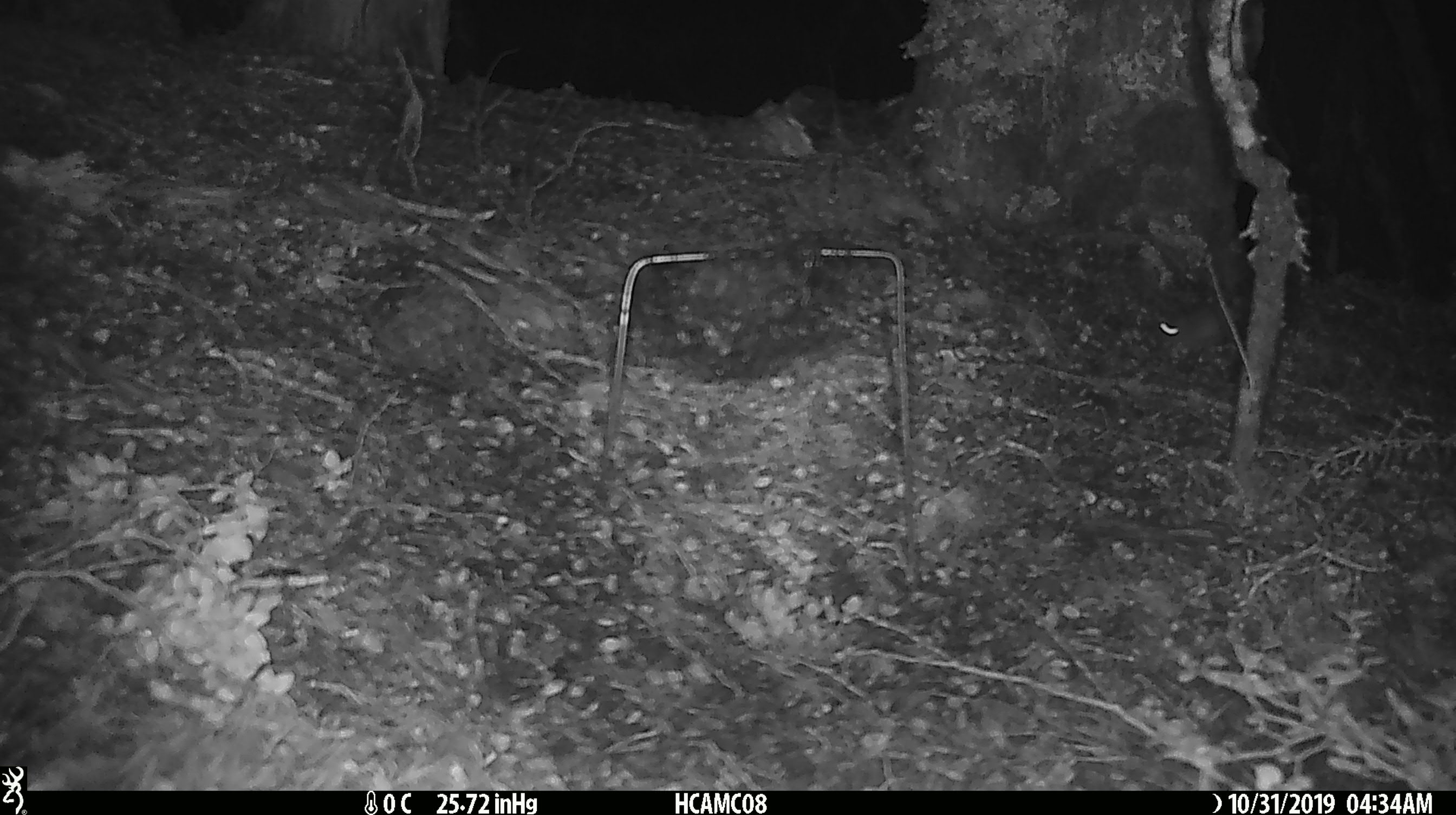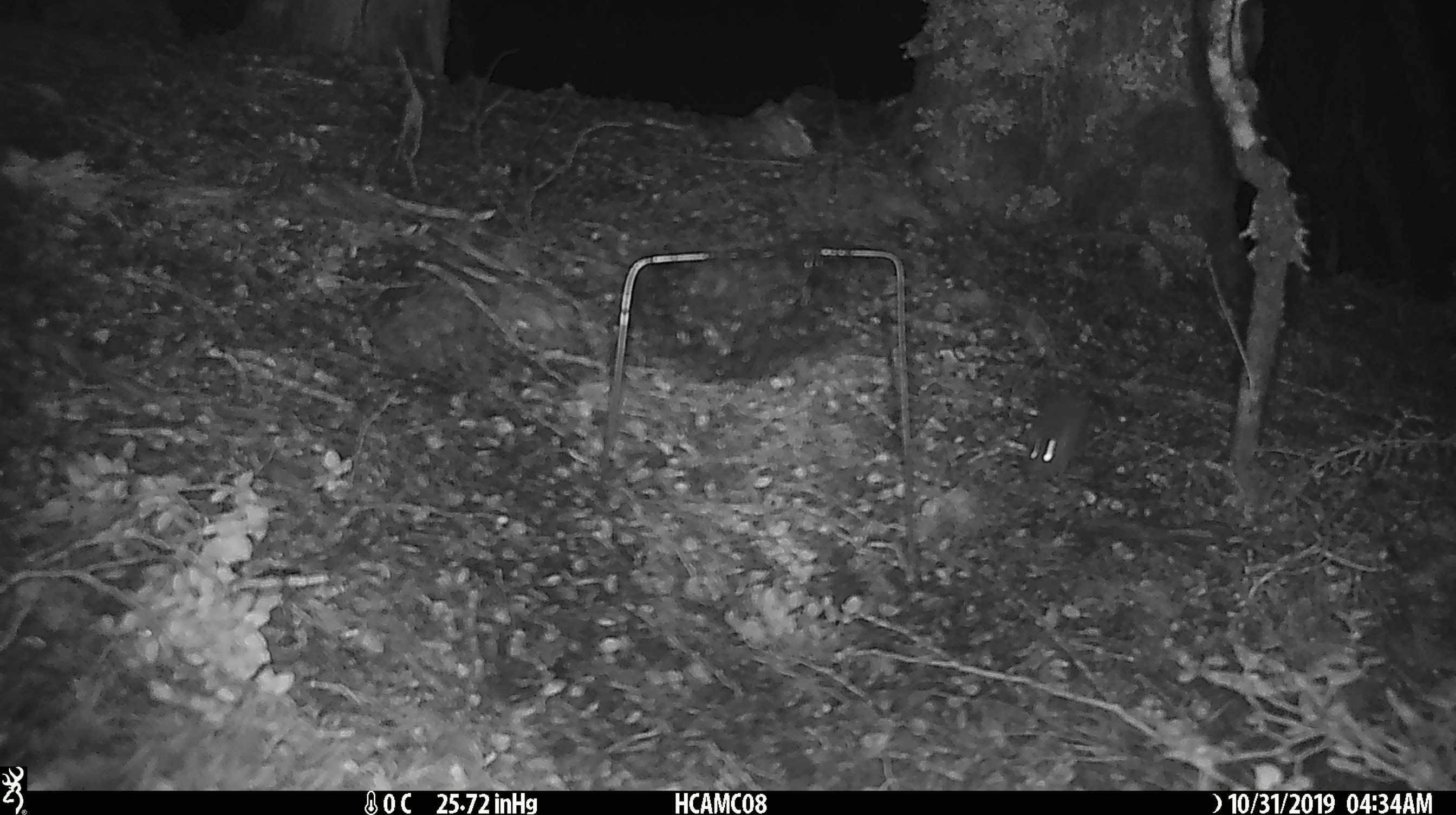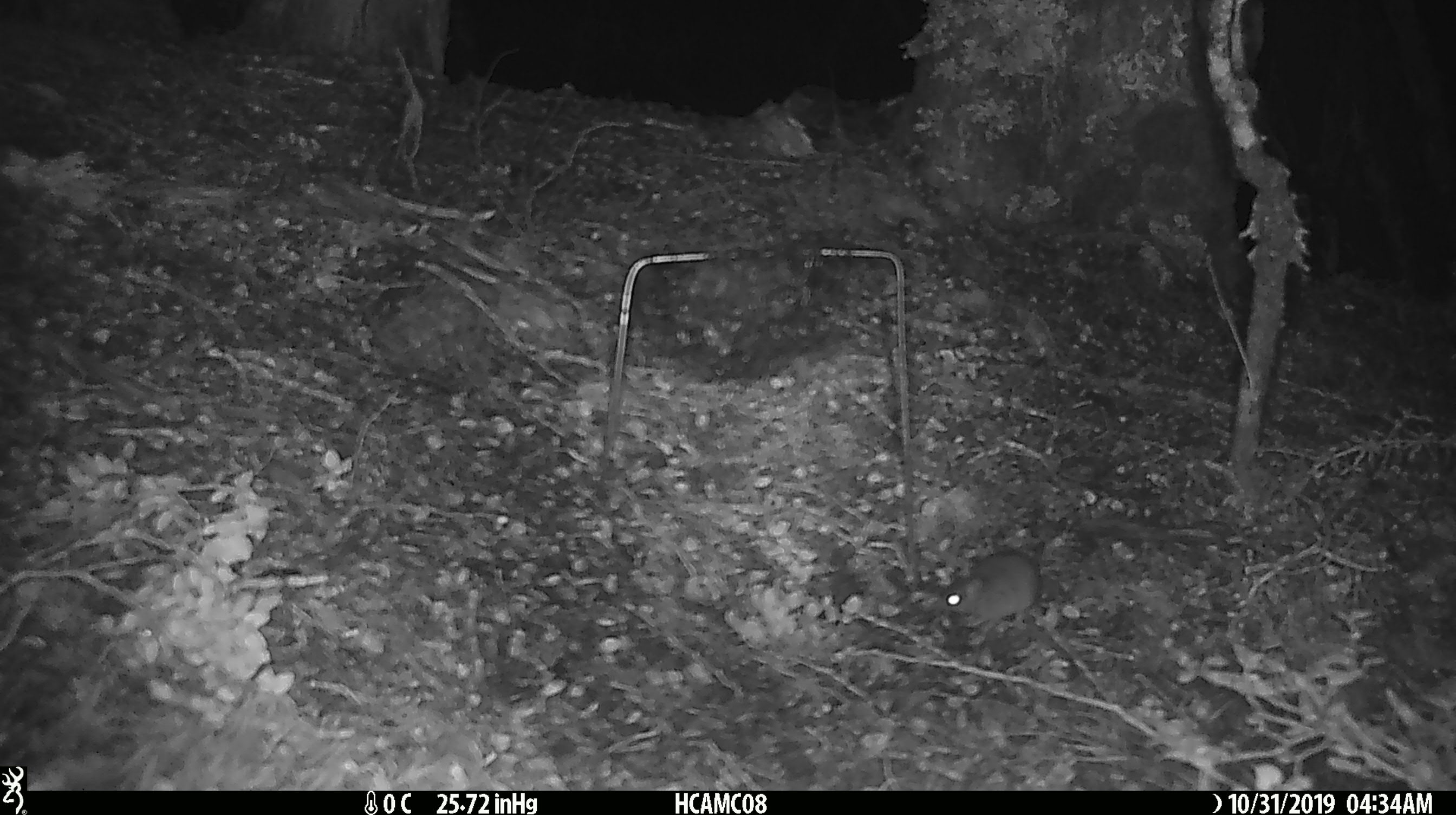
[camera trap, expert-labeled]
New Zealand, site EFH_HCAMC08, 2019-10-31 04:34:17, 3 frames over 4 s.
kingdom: Animalia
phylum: Chordata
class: Mammalia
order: Rodentia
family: Muridae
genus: Mus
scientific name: Mus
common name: mouse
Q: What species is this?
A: Mouse (Mus).